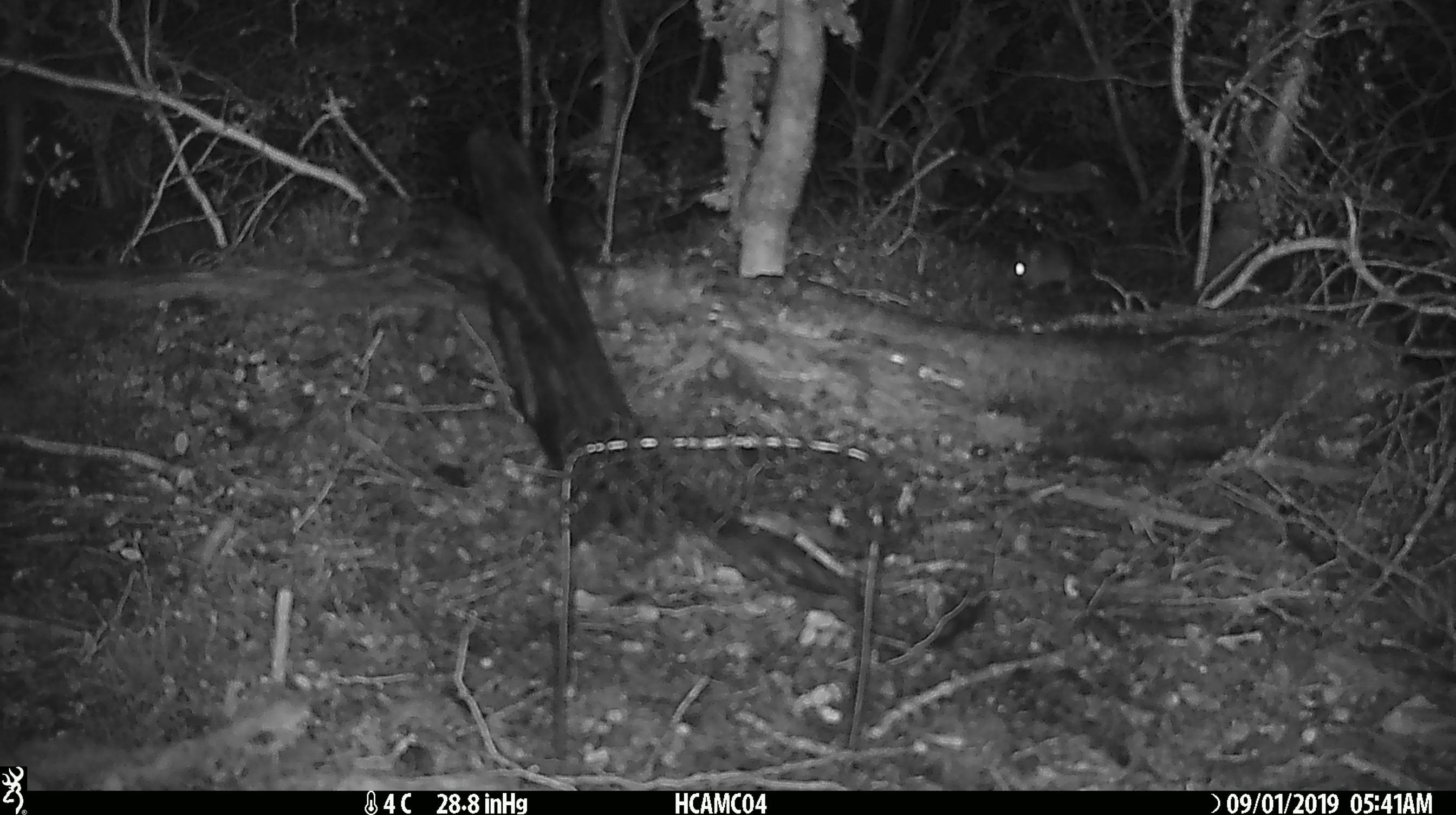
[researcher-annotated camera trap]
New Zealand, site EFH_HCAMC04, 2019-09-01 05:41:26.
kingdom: Animalia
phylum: Chordata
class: Mammalia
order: Rodentia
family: Muridae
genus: Mus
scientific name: Mus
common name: mouse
Mouse (Mus).